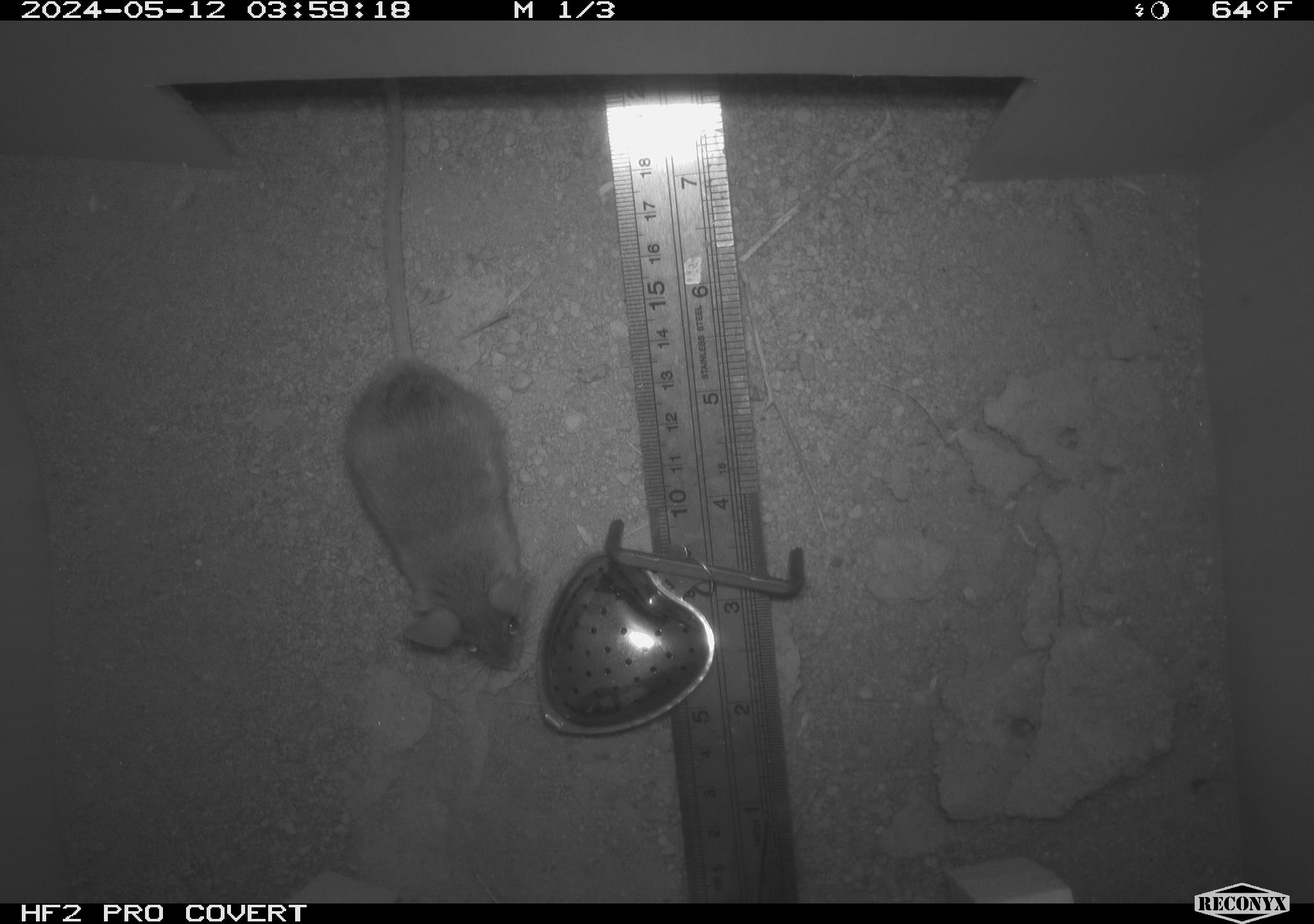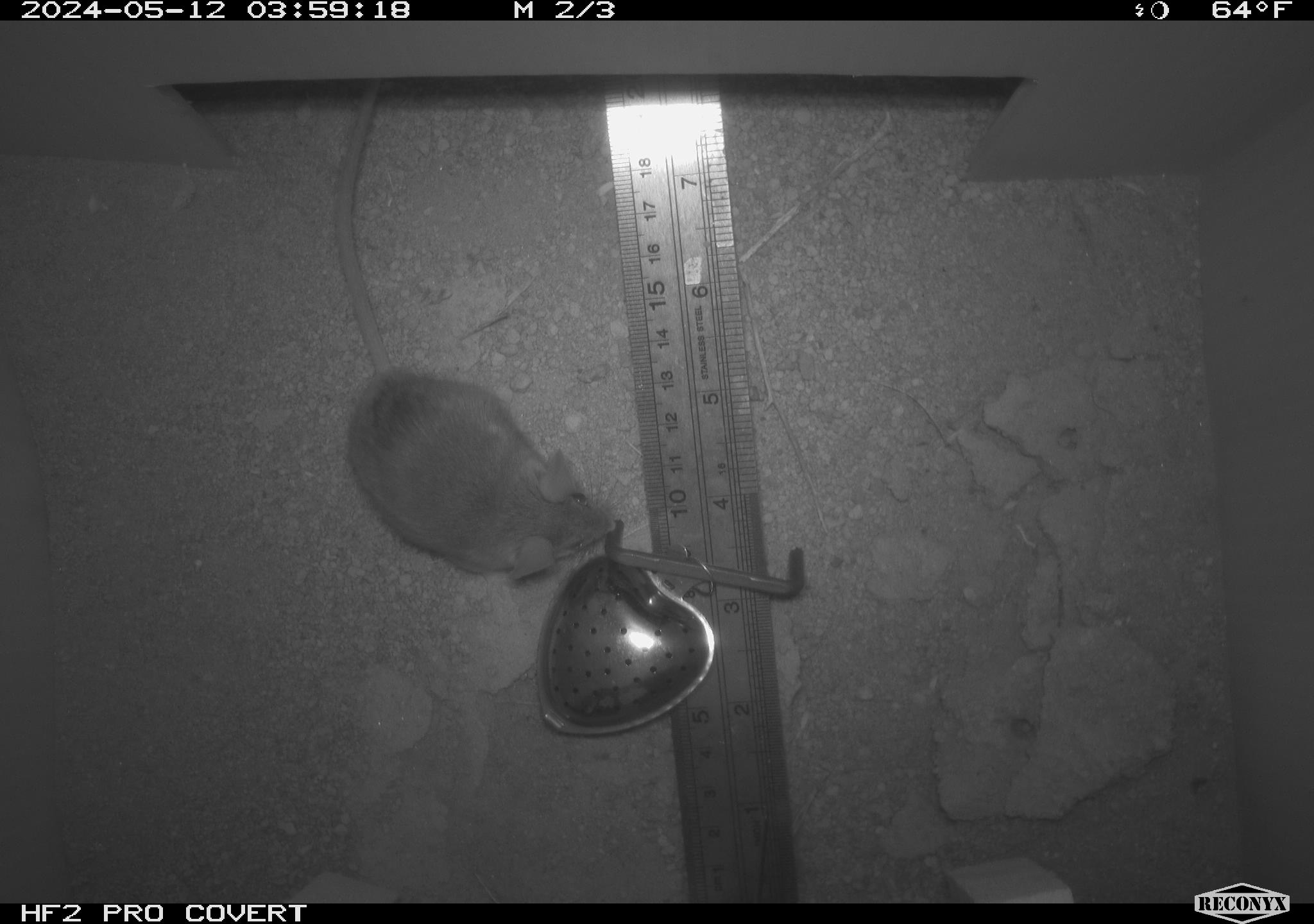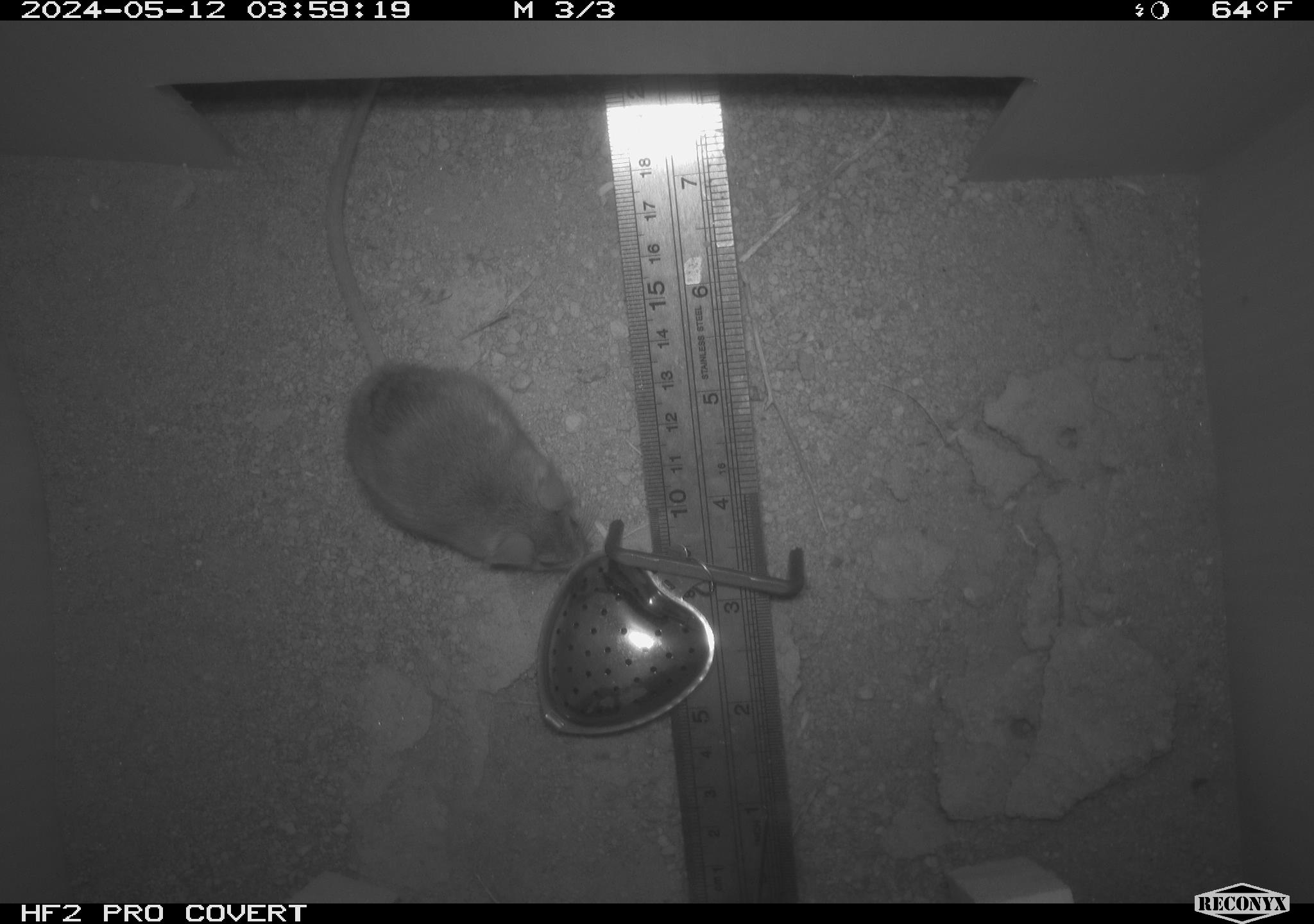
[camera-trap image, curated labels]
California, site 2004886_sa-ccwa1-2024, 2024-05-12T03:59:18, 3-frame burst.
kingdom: Animalia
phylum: Chordata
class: Mammalia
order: Rodentia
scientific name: Rodentia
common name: mouse species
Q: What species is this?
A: Mouse species (Rodentia).